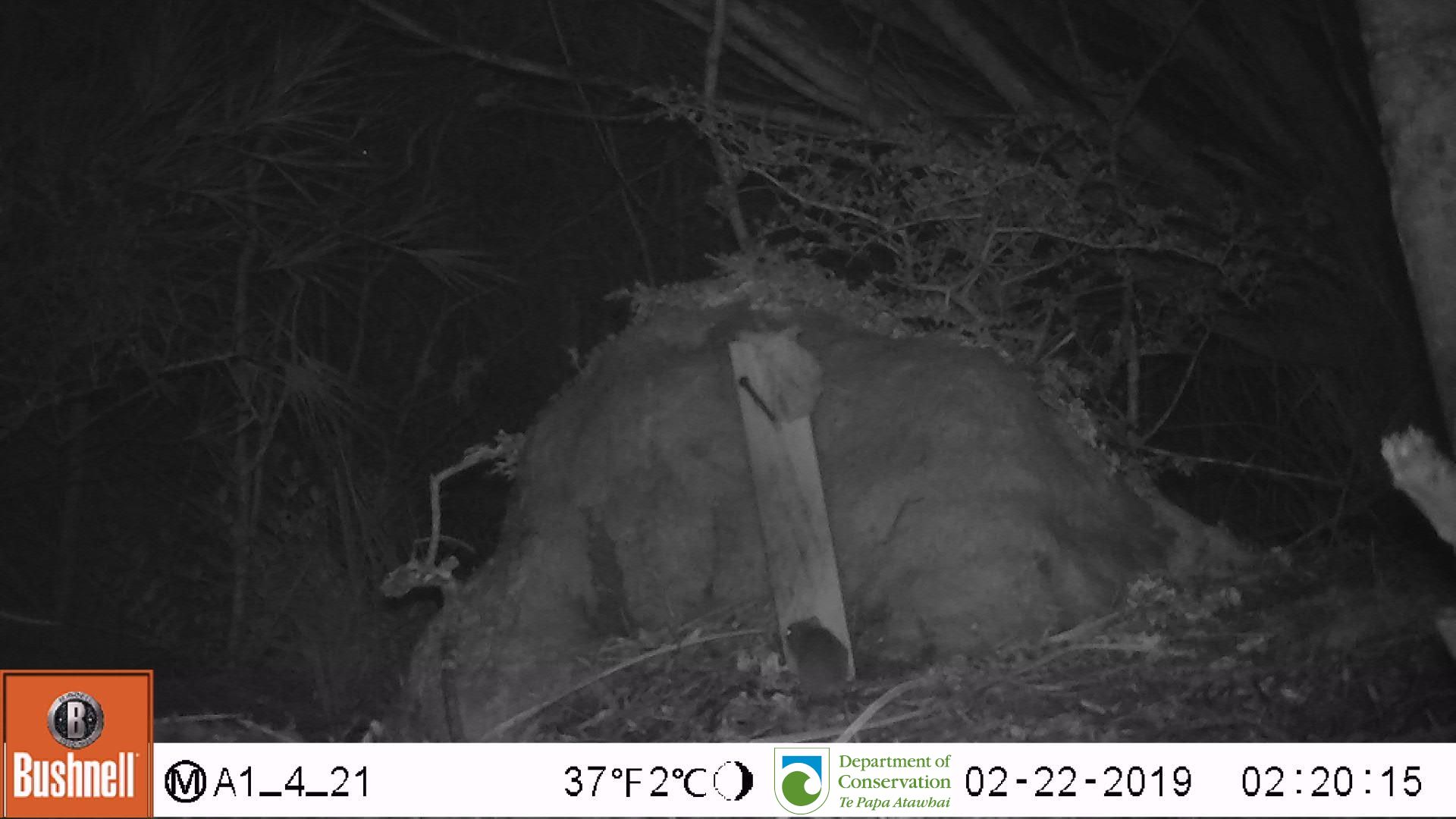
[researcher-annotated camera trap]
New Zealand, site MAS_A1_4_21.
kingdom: Animalia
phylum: Chordata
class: Mammalia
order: Rodentia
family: Muridae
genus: Mus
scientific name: Mus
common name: mouse